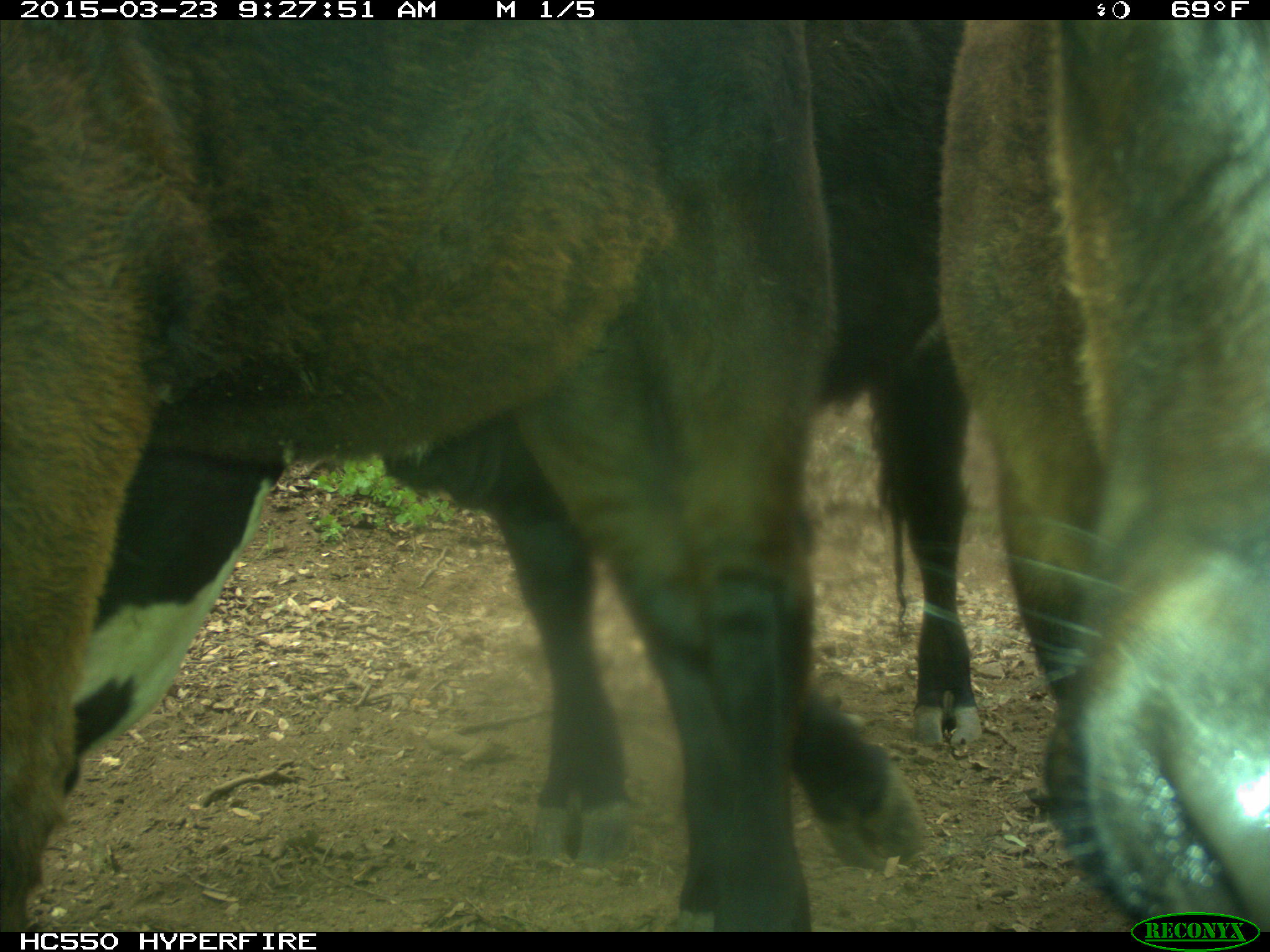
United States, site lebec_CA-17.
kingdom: Animalia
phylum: Chordata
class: Mammalia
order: Artiodactyla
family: Bovidae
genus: Bos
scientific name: Bos taurus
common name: domestic cow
Bos taurus (domestic cow).